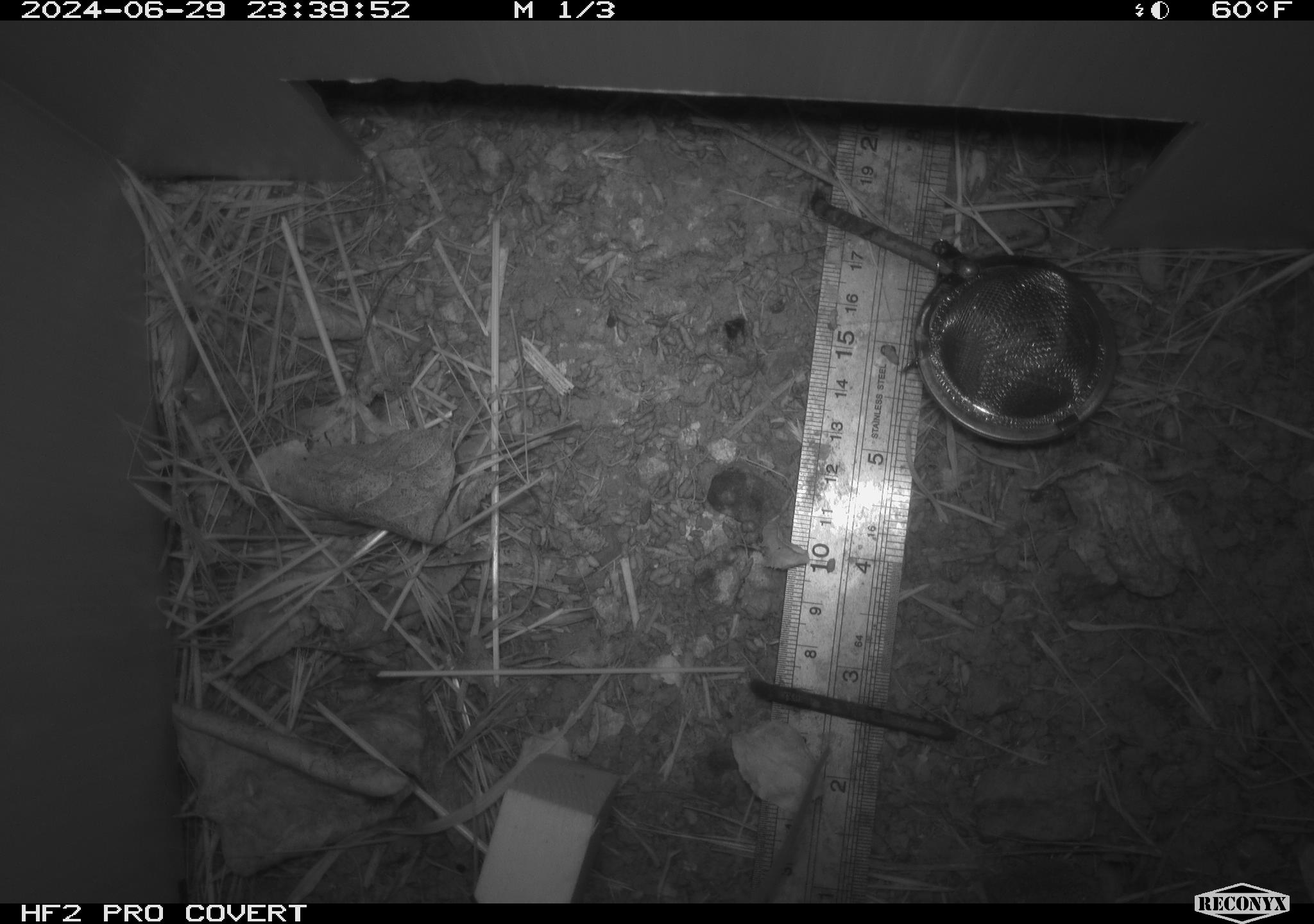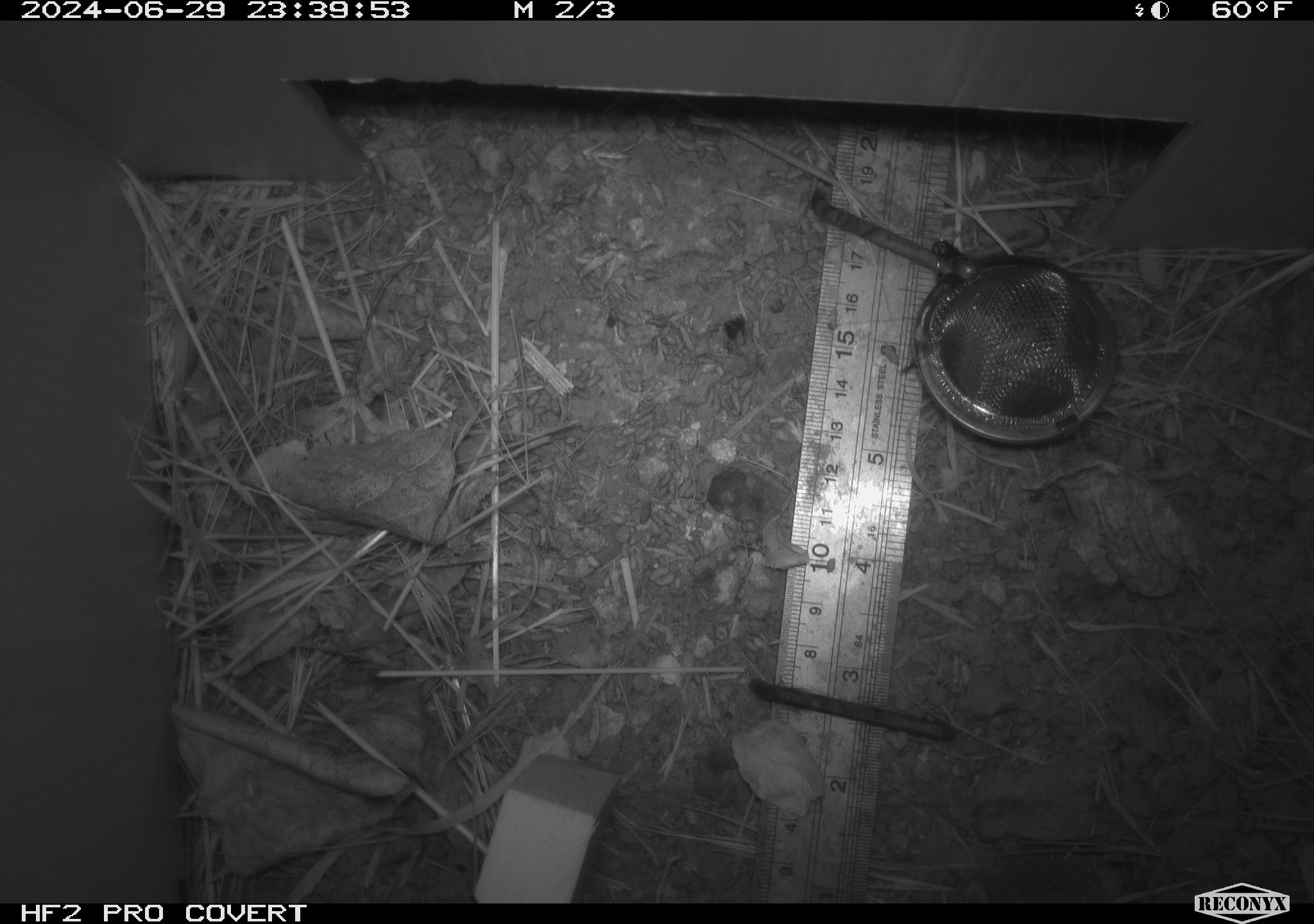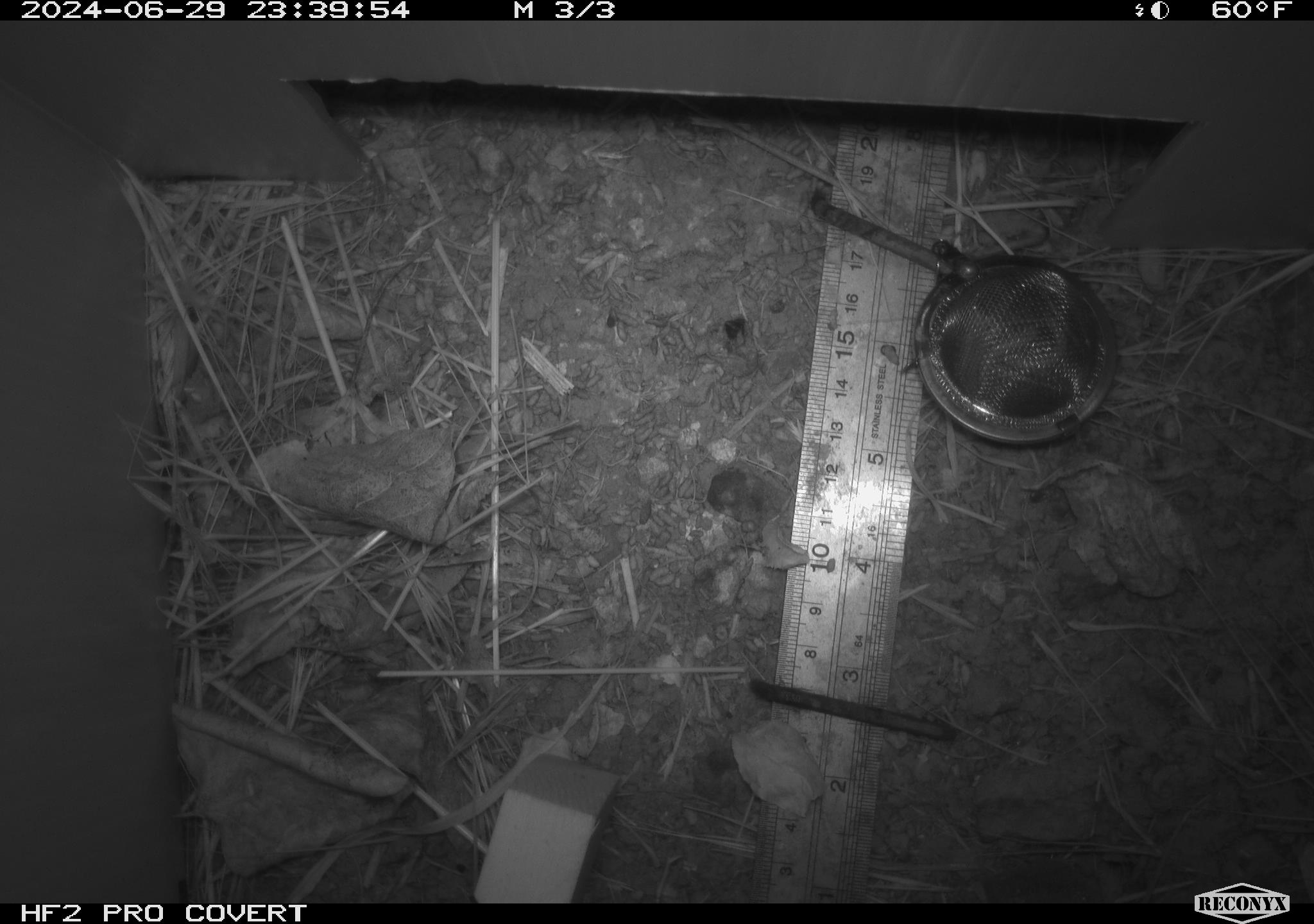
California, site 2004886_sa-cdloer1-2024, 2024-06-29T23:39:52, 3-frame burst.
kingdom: Animalia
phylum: Chordata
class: Mammalia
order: Rodentia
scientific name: Rodentia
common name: mouse species